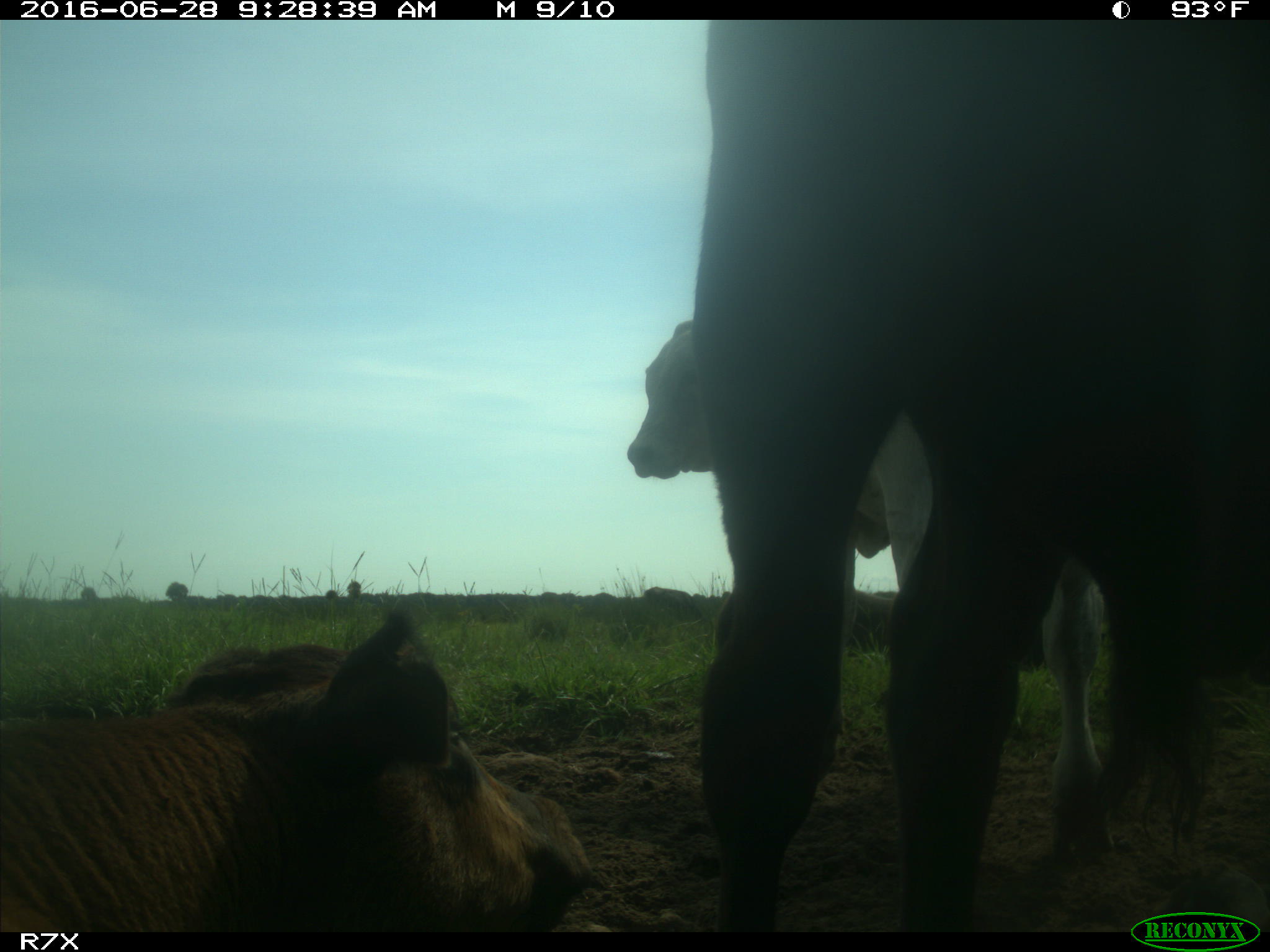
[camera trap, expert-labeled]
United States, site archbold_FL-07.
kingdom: Animalia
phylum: Chordata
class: Mammalia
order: Artiodactyla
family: Bovidae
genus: Bos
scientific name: Bos taurus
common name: domestic cow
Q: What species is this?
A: Bos taurus (domestic cow).